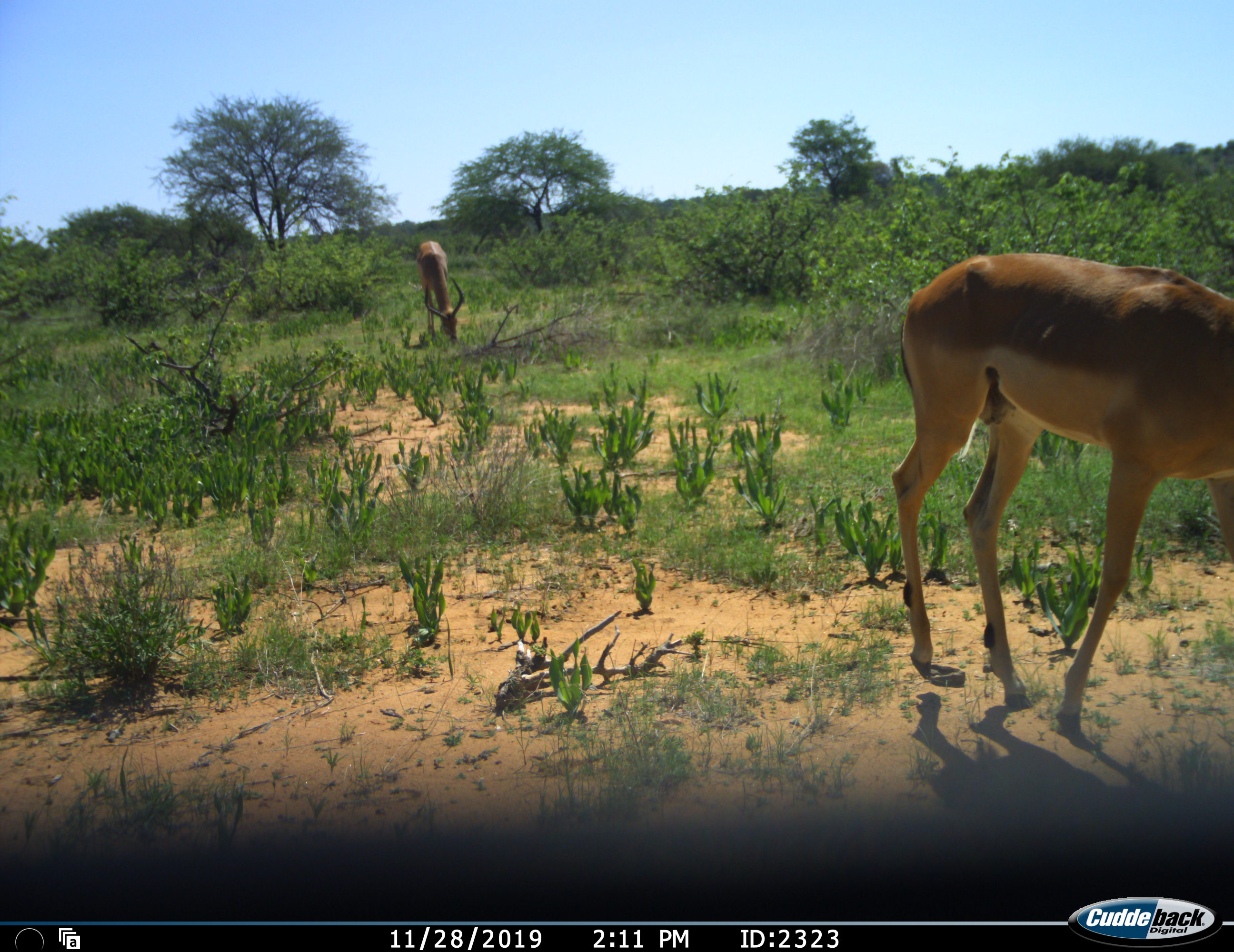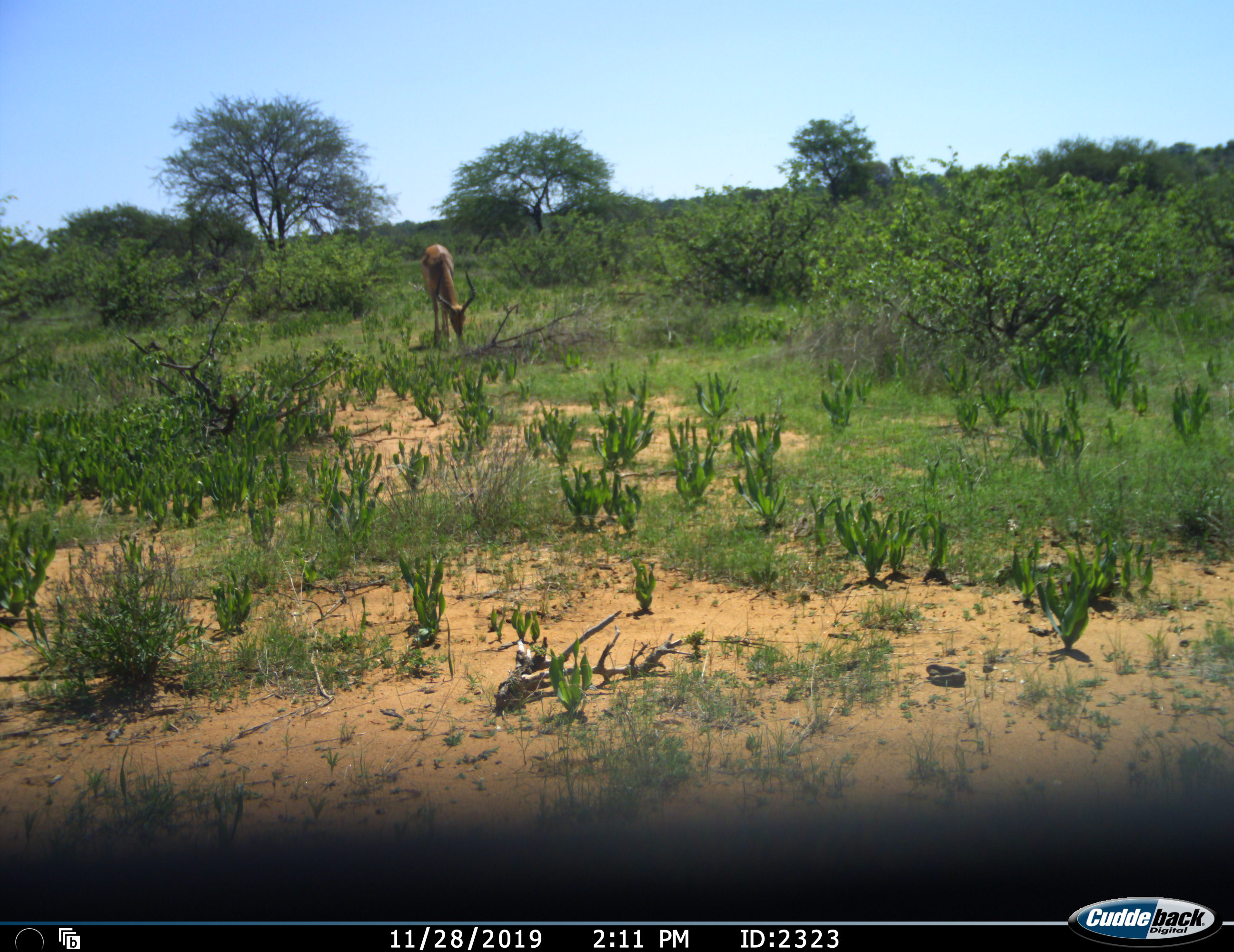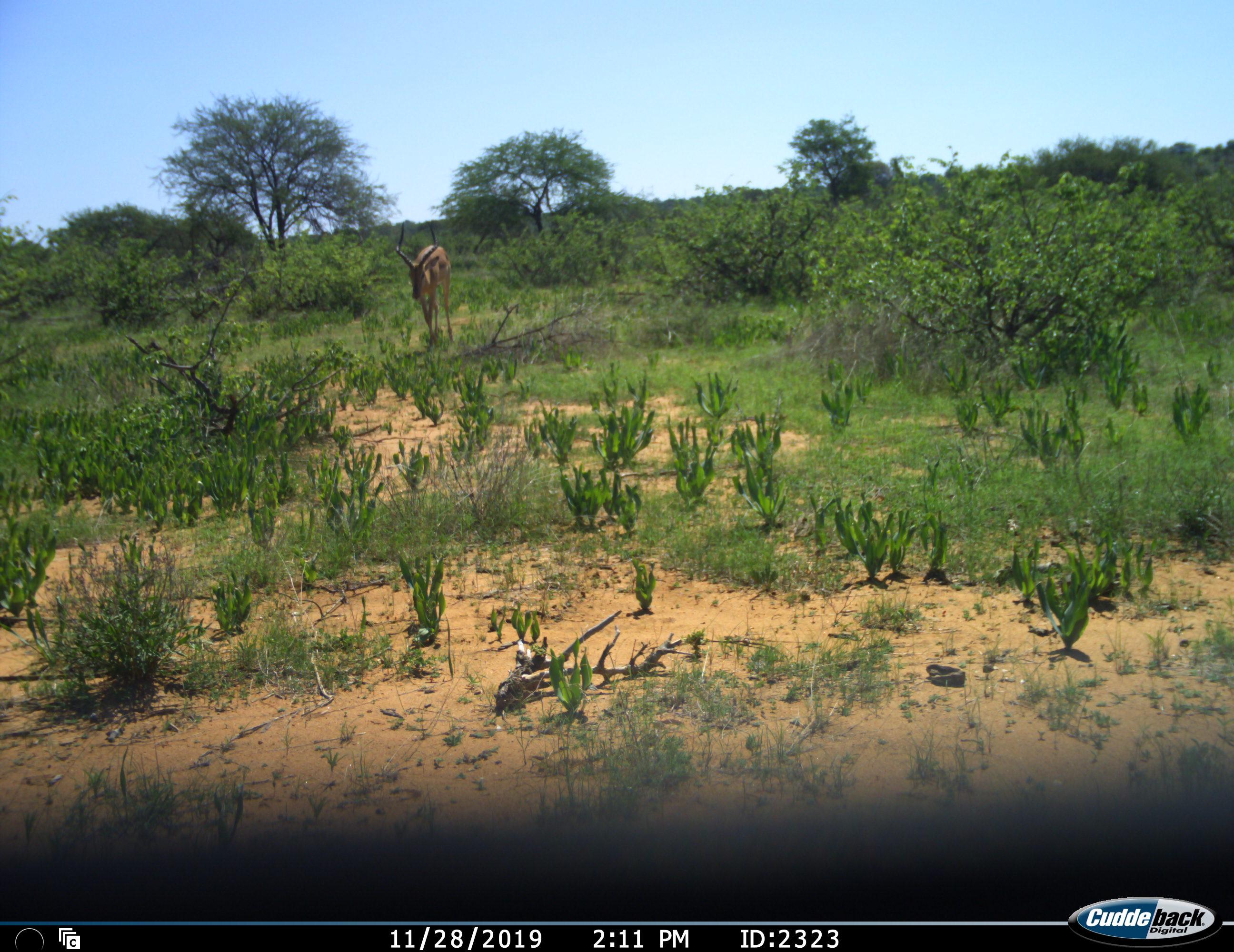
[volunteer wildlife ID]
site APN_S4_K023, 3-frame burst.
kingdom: Animalia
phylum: Chordata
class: Mammalia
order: Artiodactyla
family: Bovidae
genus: Aepyceros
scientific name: Aepyceros melampus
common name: impala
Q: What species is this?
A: Impala (Aepyceros melampus).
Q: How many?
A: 2.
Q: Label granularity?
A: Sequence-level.